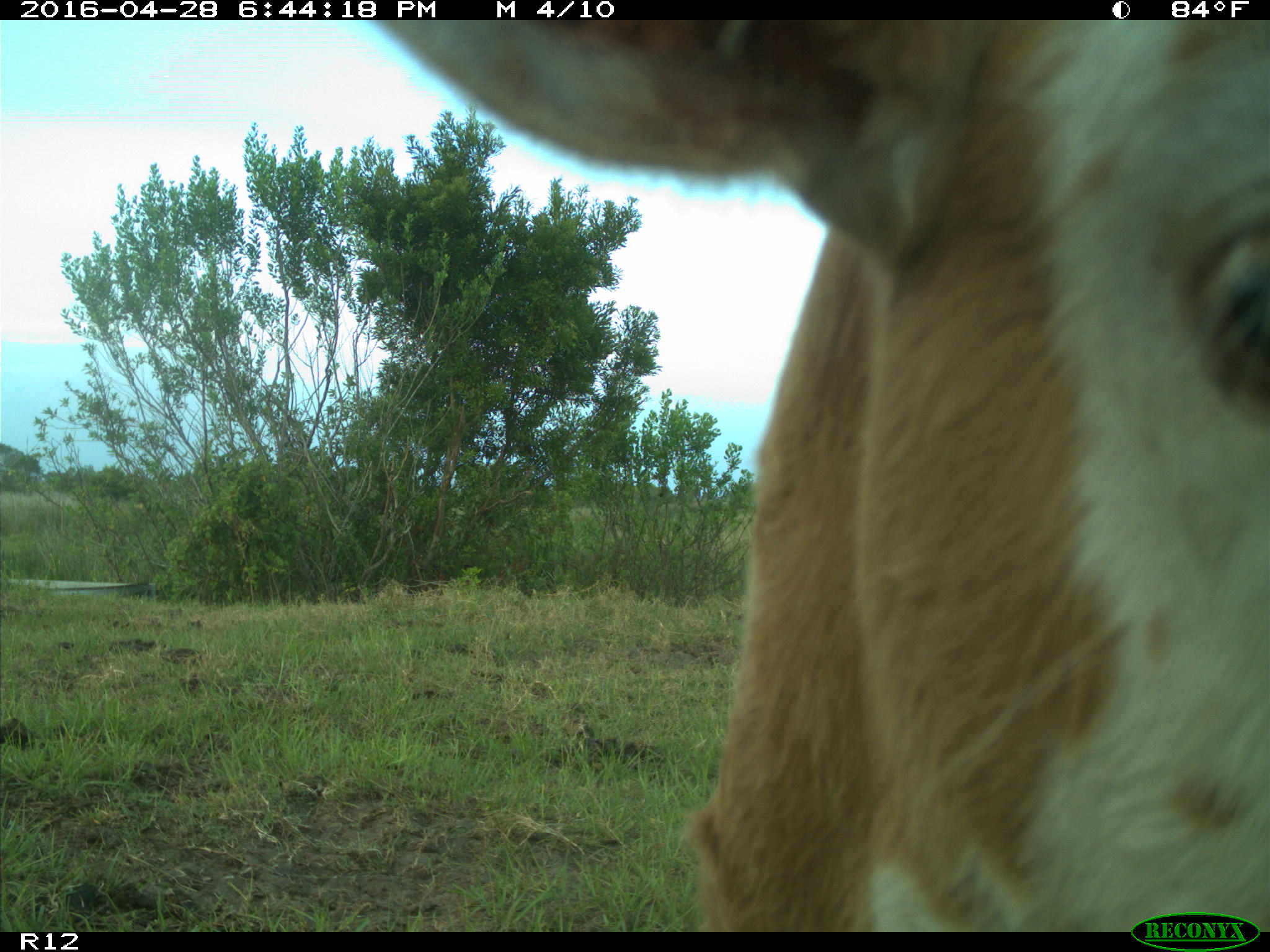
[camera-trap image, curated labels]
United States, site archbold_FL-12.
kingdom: Animalia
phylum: Chordata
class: Mammalia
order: Artiodactyla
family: Bovidae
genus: Bos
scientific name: Bos taurus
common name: domestic cow